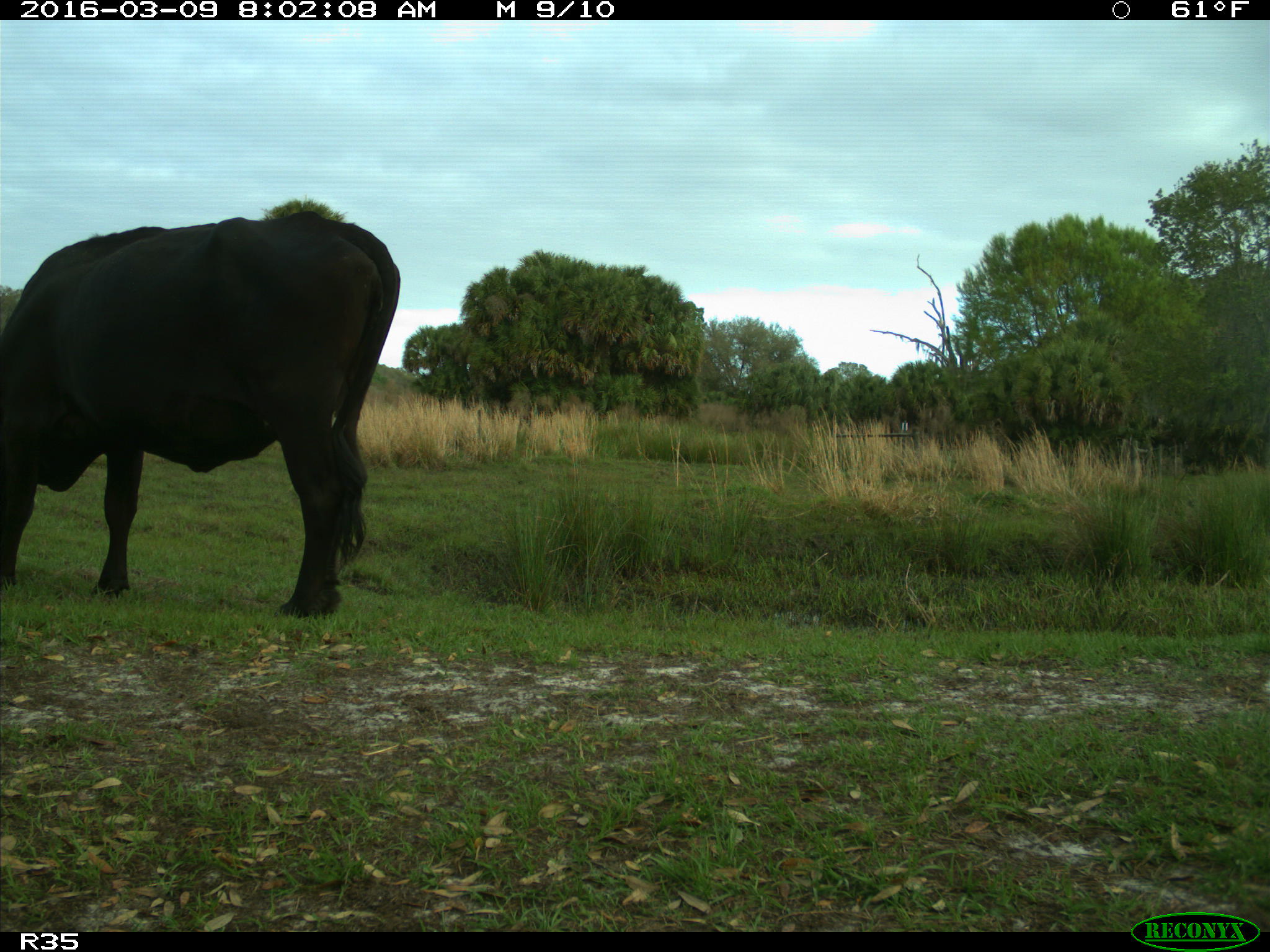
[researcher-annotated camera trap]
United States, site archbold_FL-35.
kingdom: Animalia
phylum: Chordata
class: Mammalia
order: Artiodactyla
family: Bovidae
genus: Bos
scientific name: Bos taurus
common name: domestic cow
Bos taurus (domestic cow).